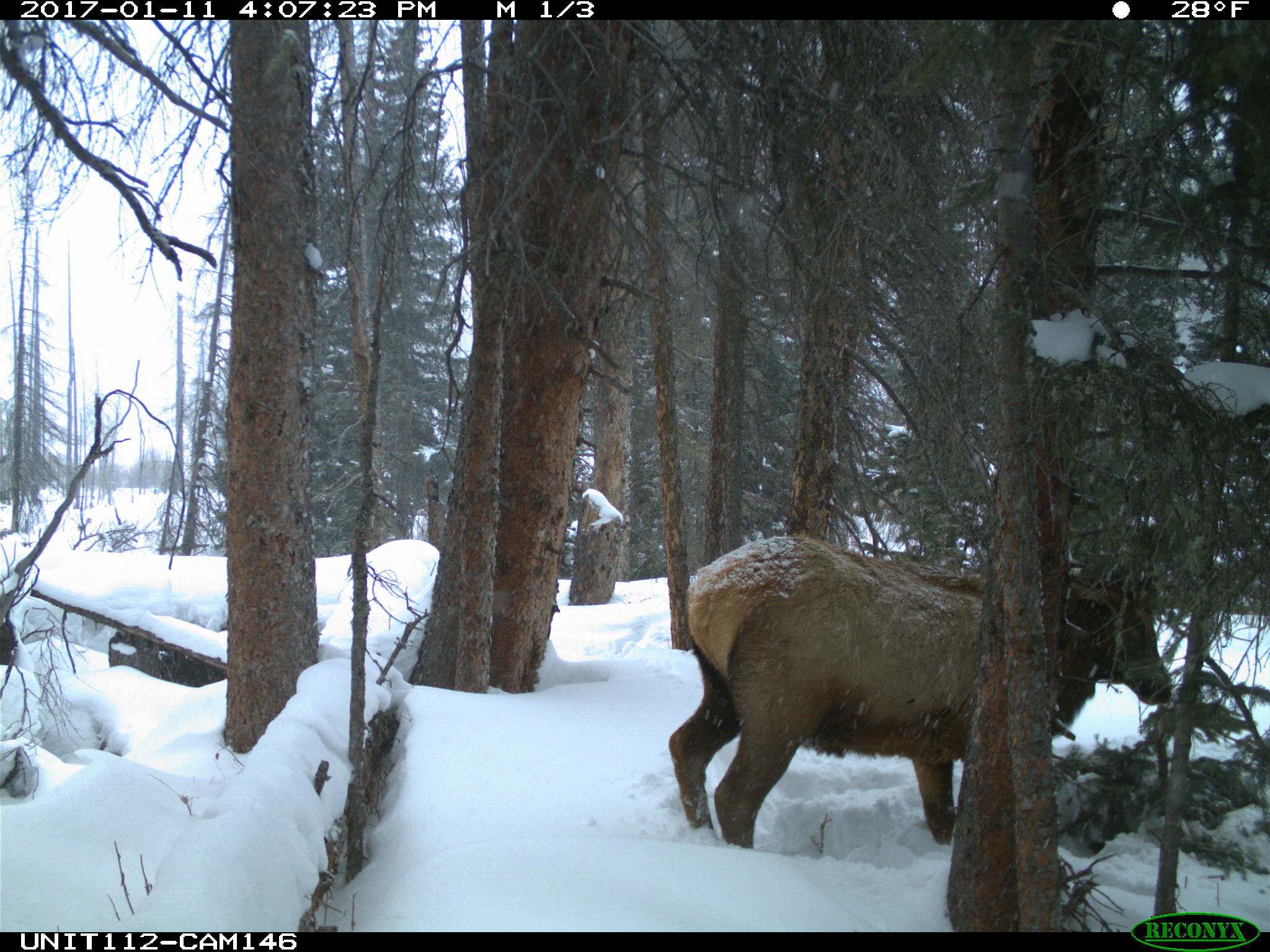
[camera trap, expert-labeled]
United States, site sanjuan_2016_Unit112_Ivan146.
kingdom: Animalia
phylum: Chordata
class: Mammalia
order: Artiodactyla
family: Cervidae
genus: Cervus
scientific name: Cervus elaphus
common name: red deer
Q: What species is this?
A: Cervus elaphus (red deer).